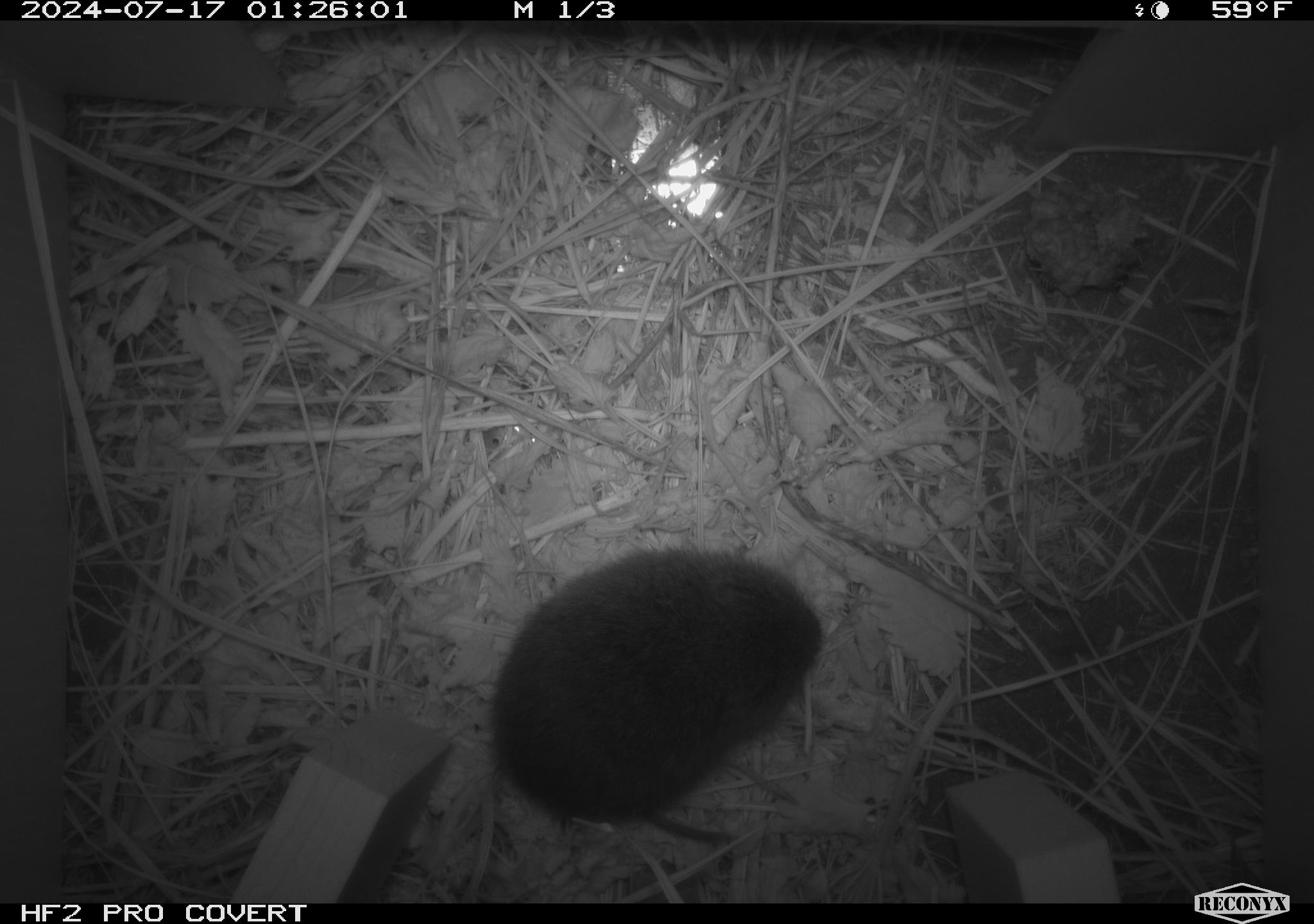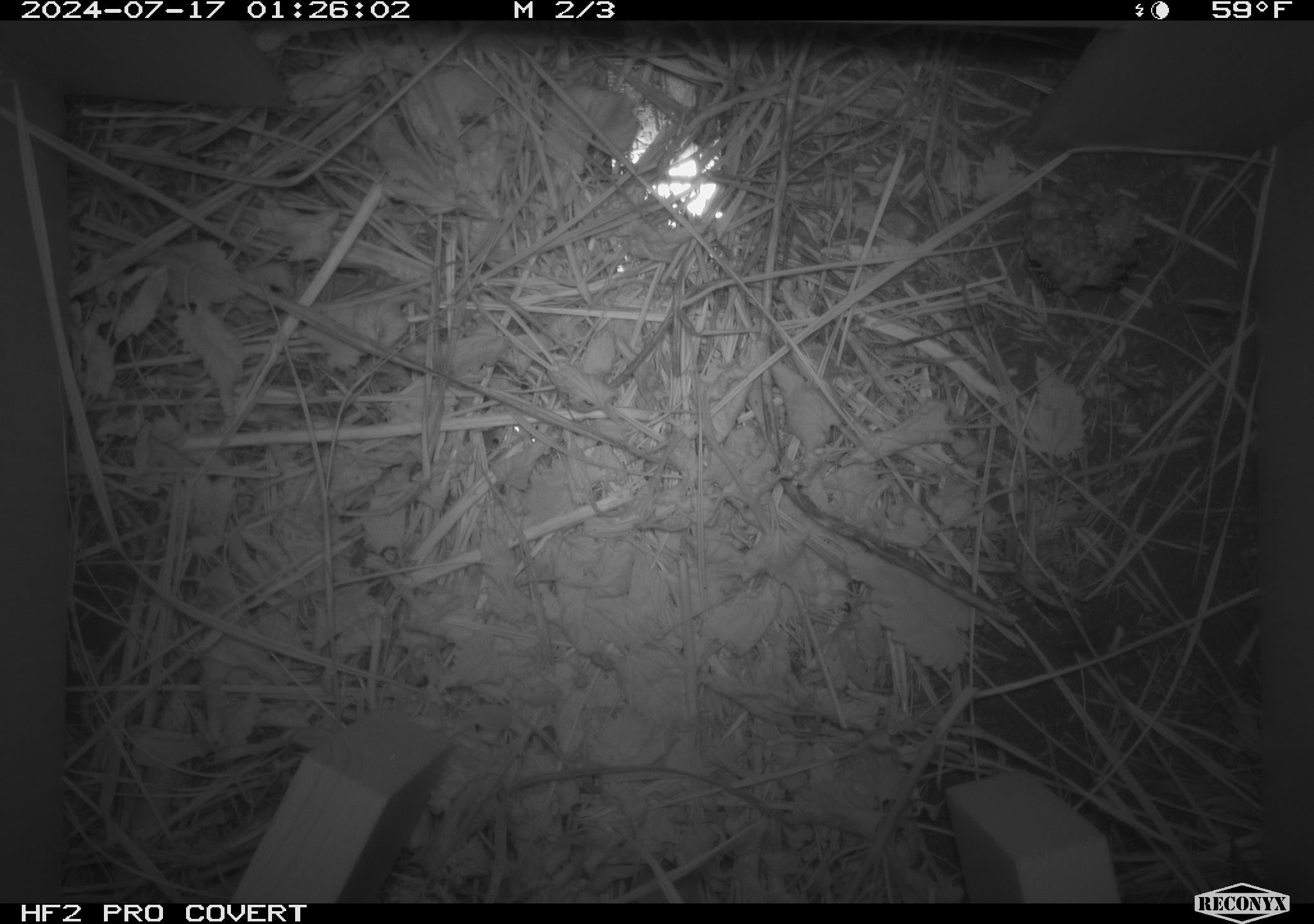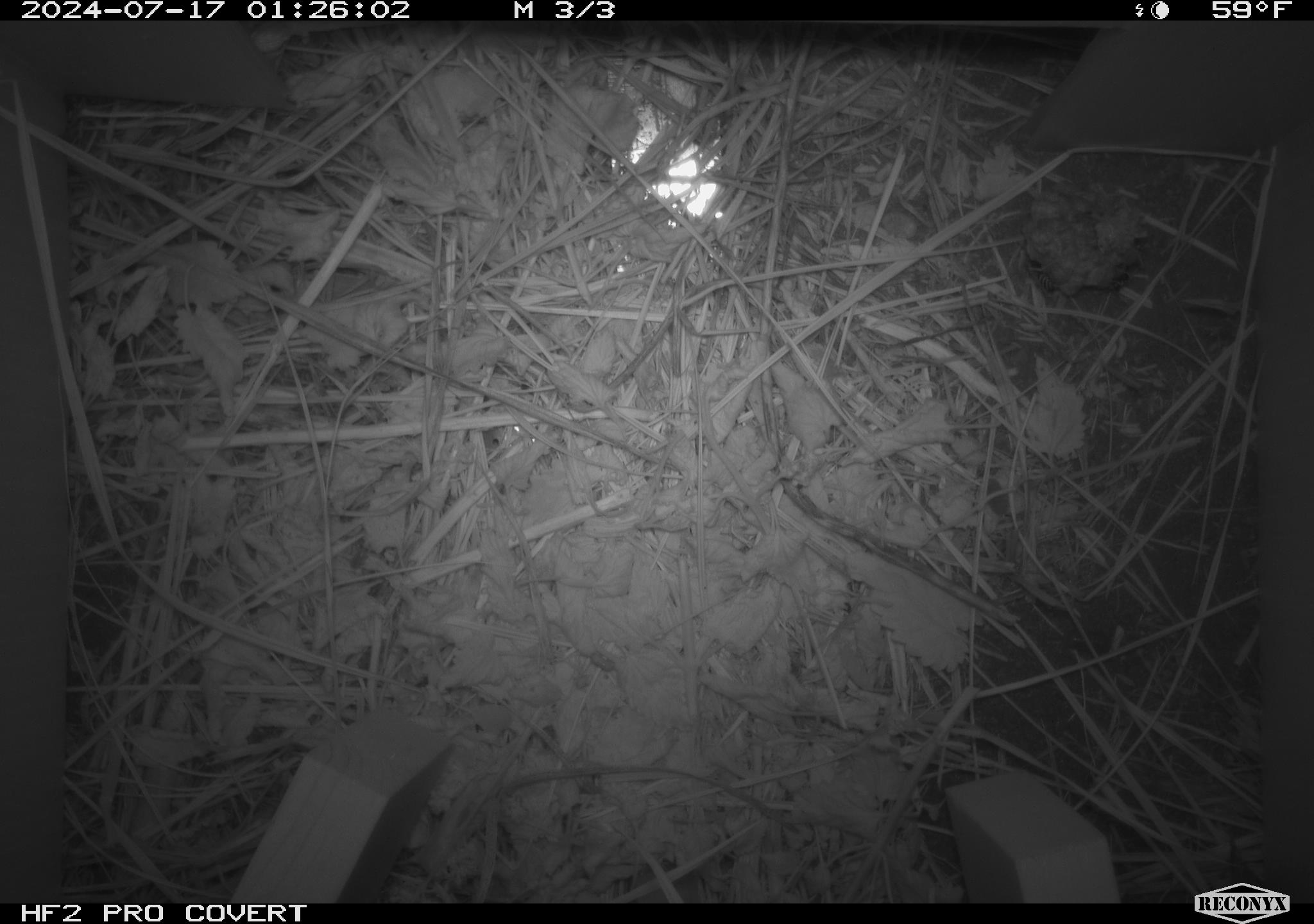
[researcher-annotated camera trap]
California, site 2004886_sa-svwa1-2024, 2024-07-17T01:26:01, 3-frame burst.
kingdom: Animalia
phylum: Arthropoda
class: Insecta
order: Hymenoptera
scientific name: Hymenoptera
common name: ants, bees, wasps, and sawflies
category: hymenoptera order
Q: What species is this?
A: Hymenoptera order (ants, bees, wasps, and sawflies) (Hymenoptera).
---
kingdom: Animalia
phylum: Chordata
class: Mammalia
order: Rodentia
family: Cricetidae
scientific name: Arvicolinae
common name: voles, lemmings, and muskrats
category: arvicolinae subfamily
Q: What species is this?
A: Arvicolinae subfamily (voles, lemmings, and muskrats) (Arvicolinae).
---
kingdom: Animalia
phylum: Arthropoda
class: Malacostraca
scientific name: Malacostraca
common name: amphipods, crabs, isopods, krill, lobsters and shrimps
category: malacostracan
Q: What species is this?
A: Malacostracan (amphipods, crabs, isopods, krill, lobsters and shrimps) (Malacostraca).